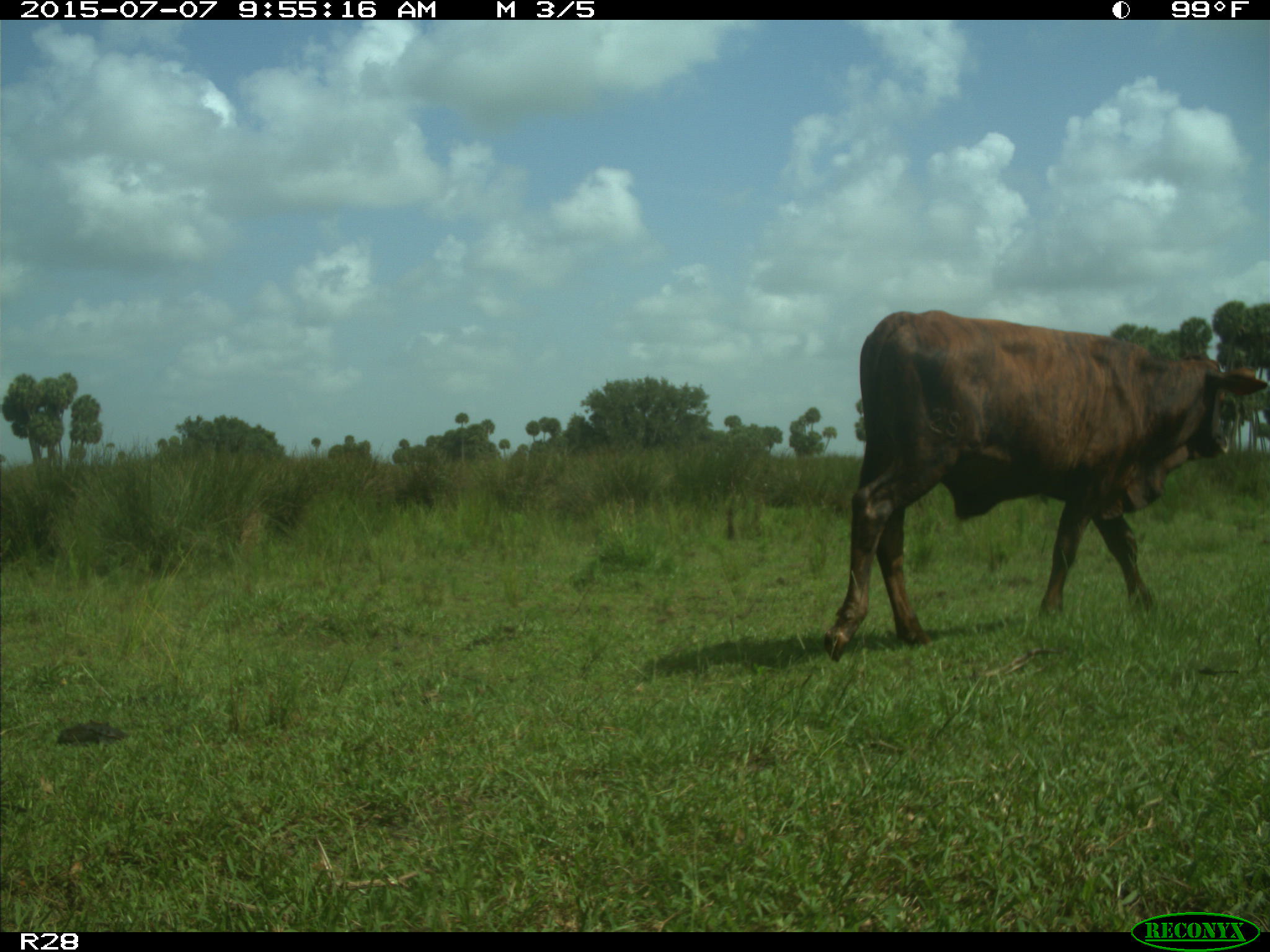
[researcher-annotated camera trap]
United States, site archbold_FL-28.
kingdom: Animalia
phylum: Chordata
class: Mammalia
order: Artiodactyla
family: Bovidae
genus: Bos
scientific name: Bos taurus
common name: domestic cow